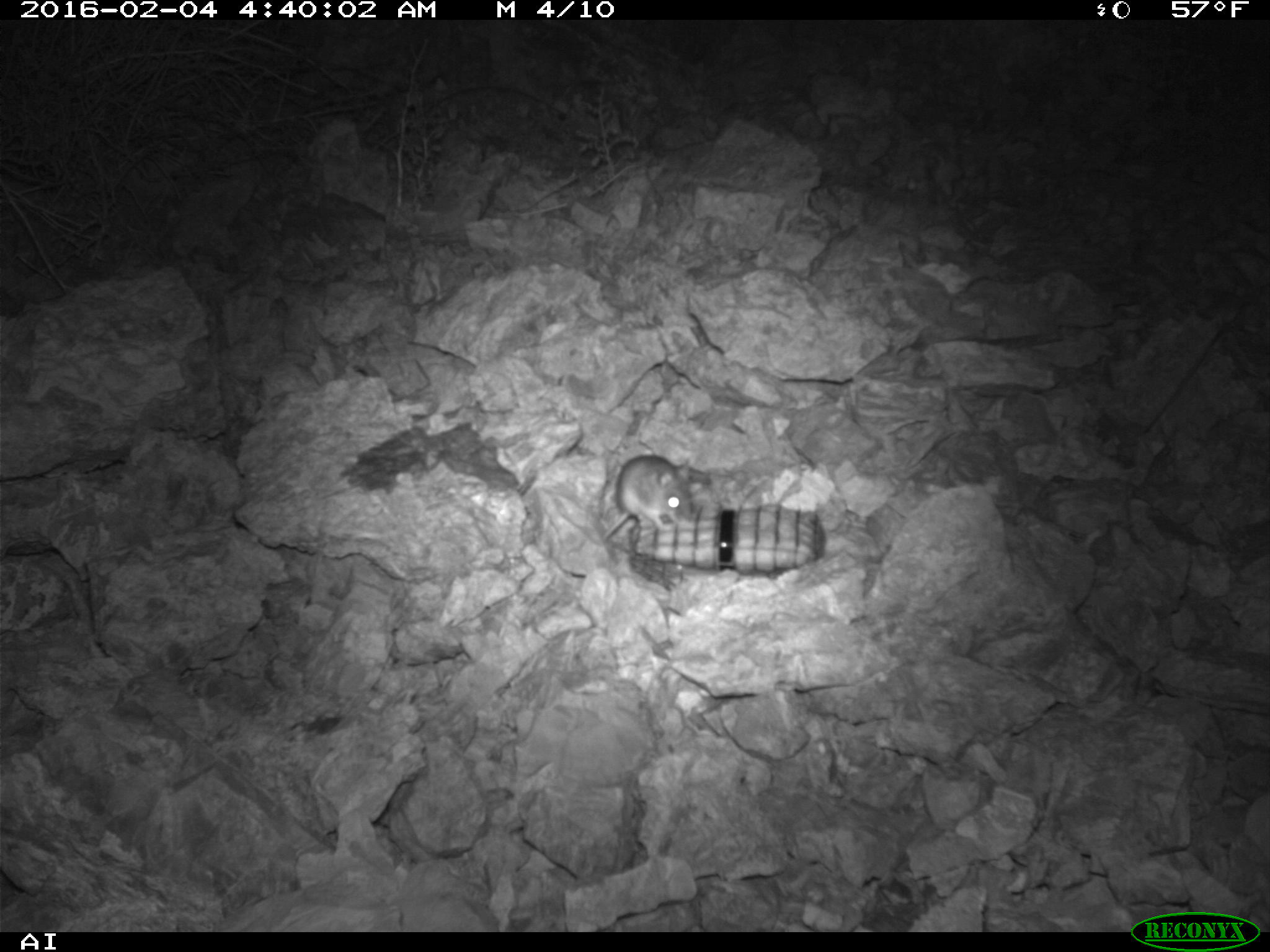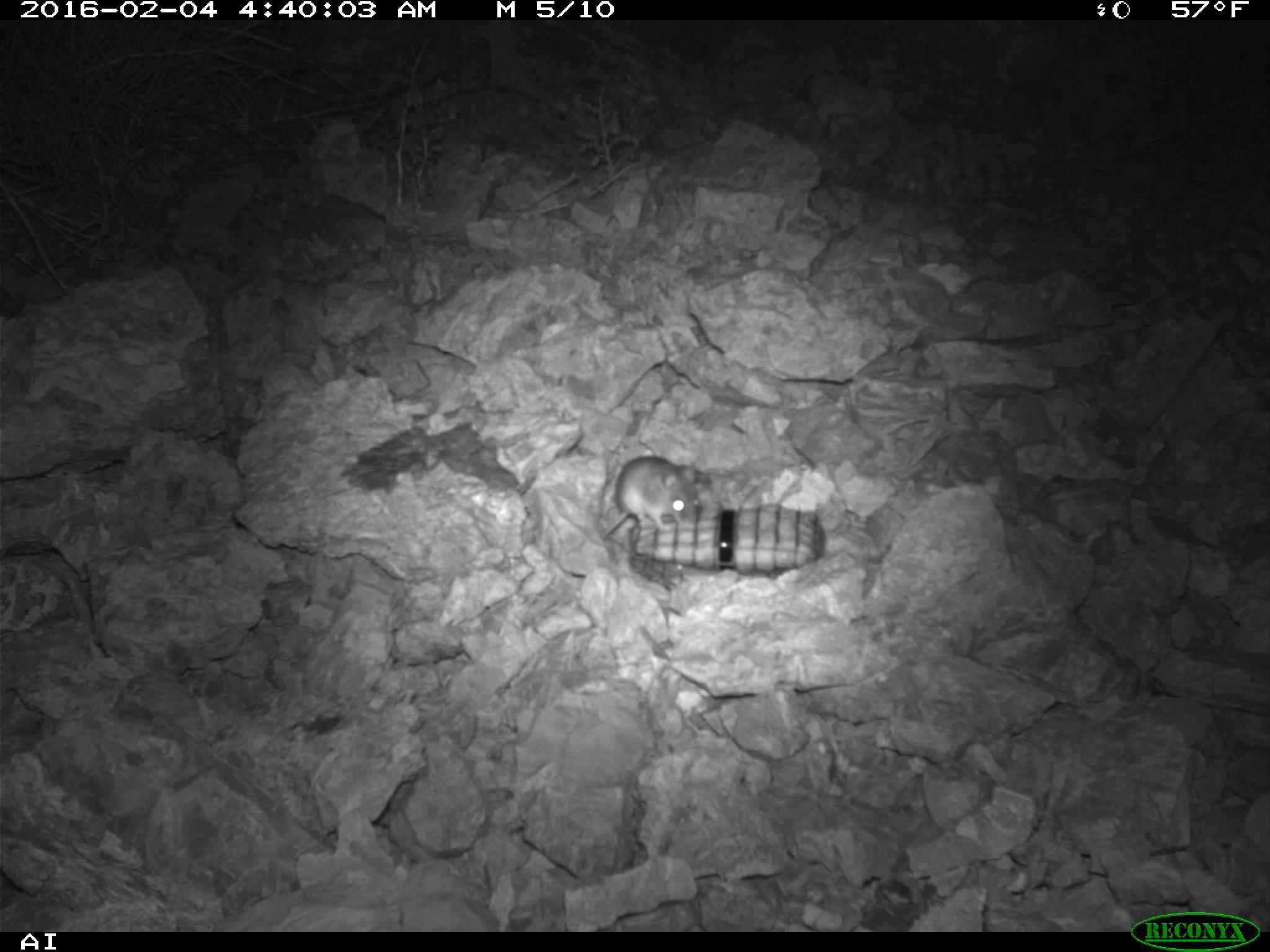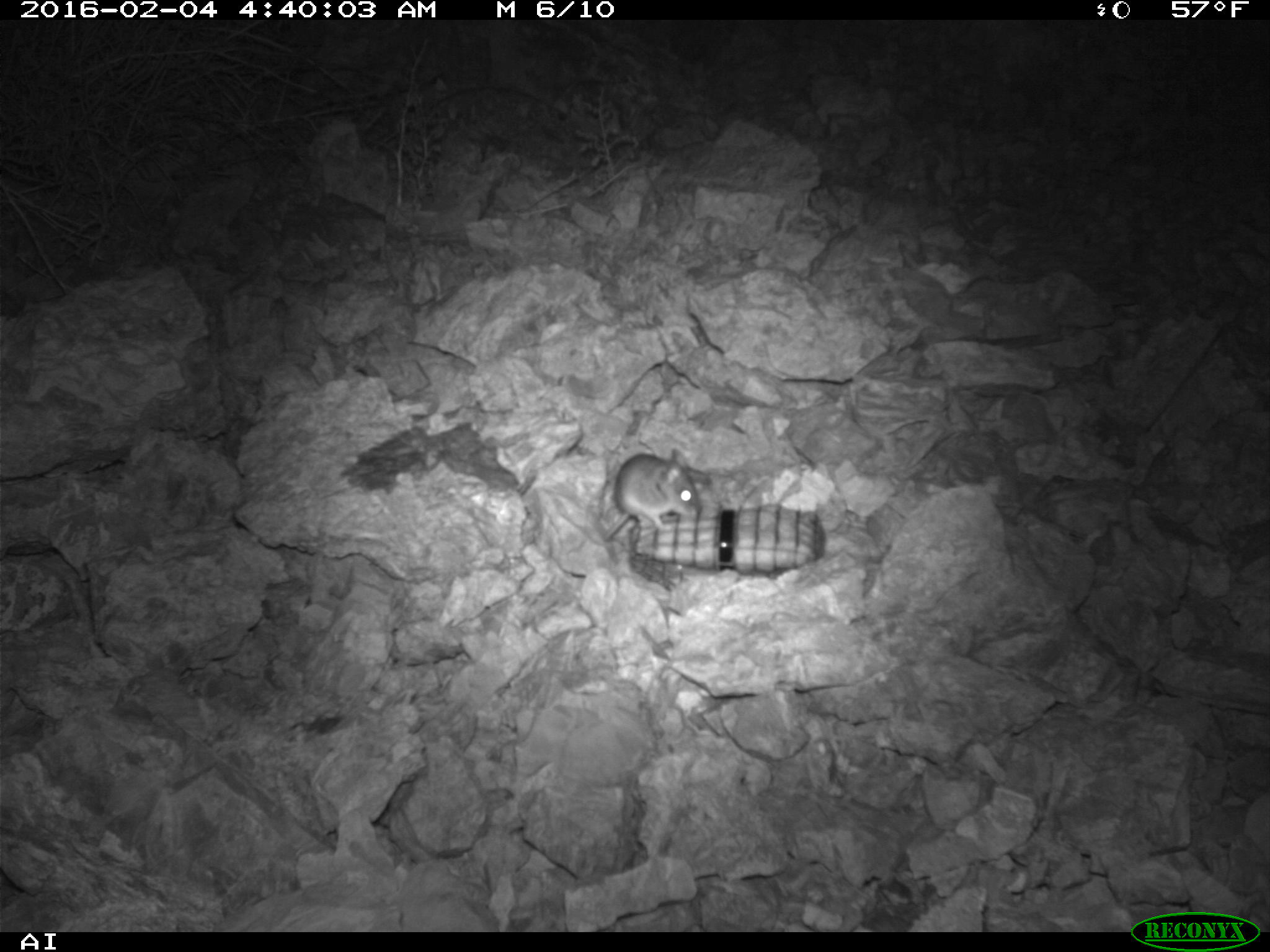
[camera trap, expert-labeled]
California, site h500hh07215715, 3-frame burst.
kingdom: Animalia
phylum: Chordata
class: Mammalia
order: Rodentia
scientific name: Rodentia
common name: rodent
Rodent (Rodentia).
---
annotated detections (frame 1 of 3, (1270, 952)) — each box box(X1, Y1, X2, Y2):
rodent: box(602, 455, 691, 540)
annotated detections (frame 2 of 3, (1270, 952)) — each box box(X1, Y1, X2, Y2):
rodent: box(599, 455, 702, 536)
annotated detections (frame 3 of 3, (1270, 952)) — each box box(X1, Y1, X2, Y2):
rodent: box(604, 446, 709, 549)